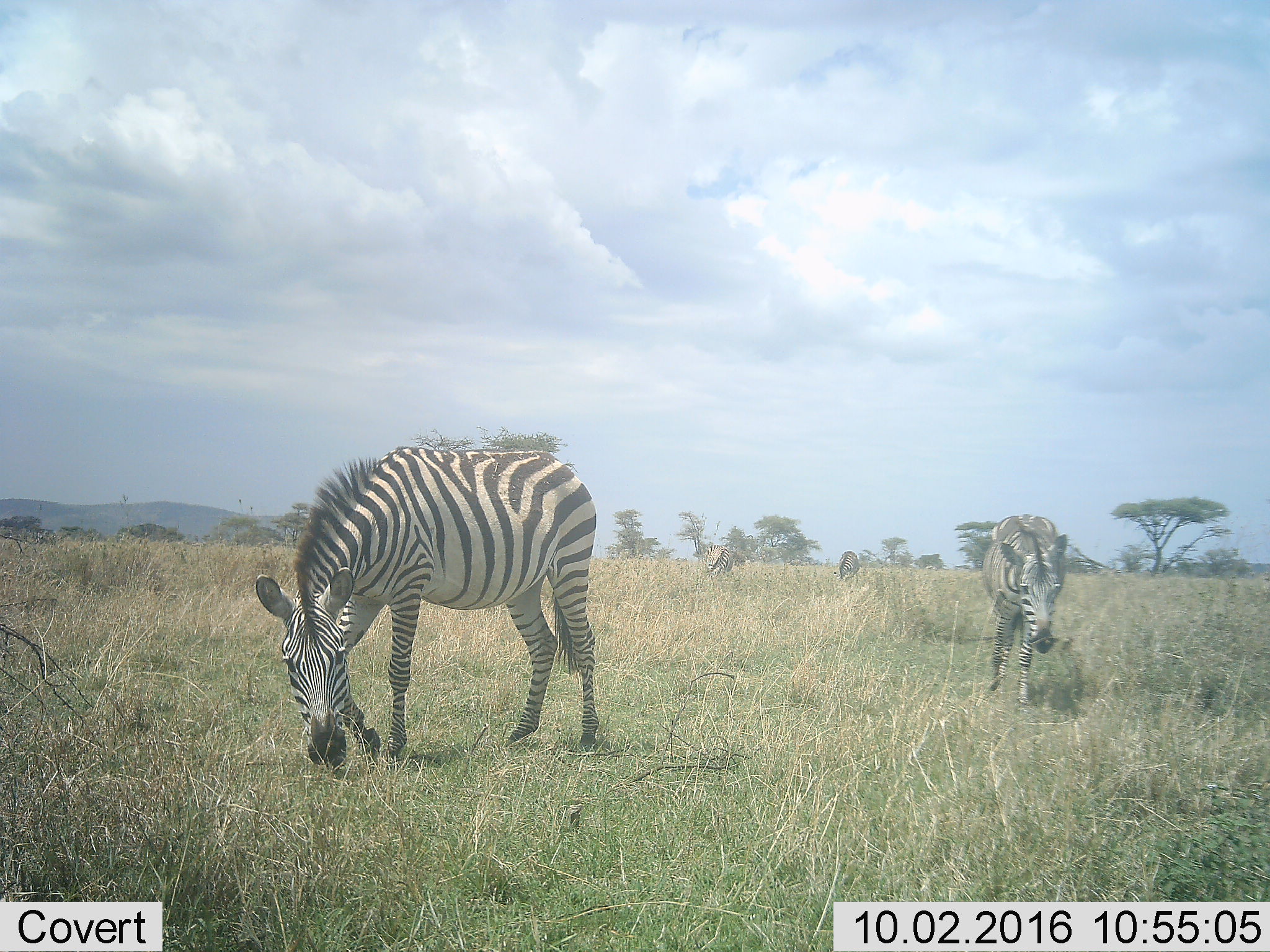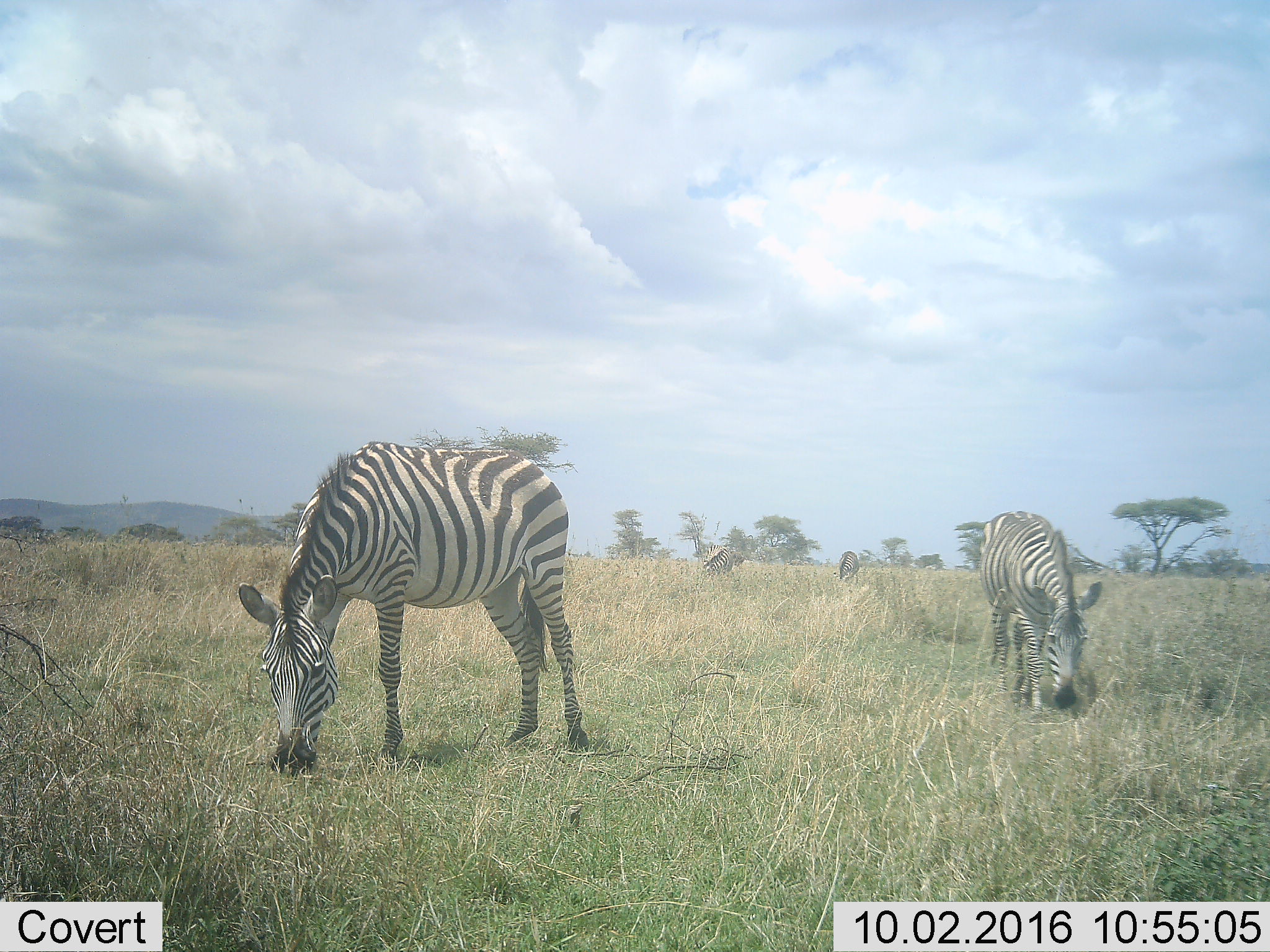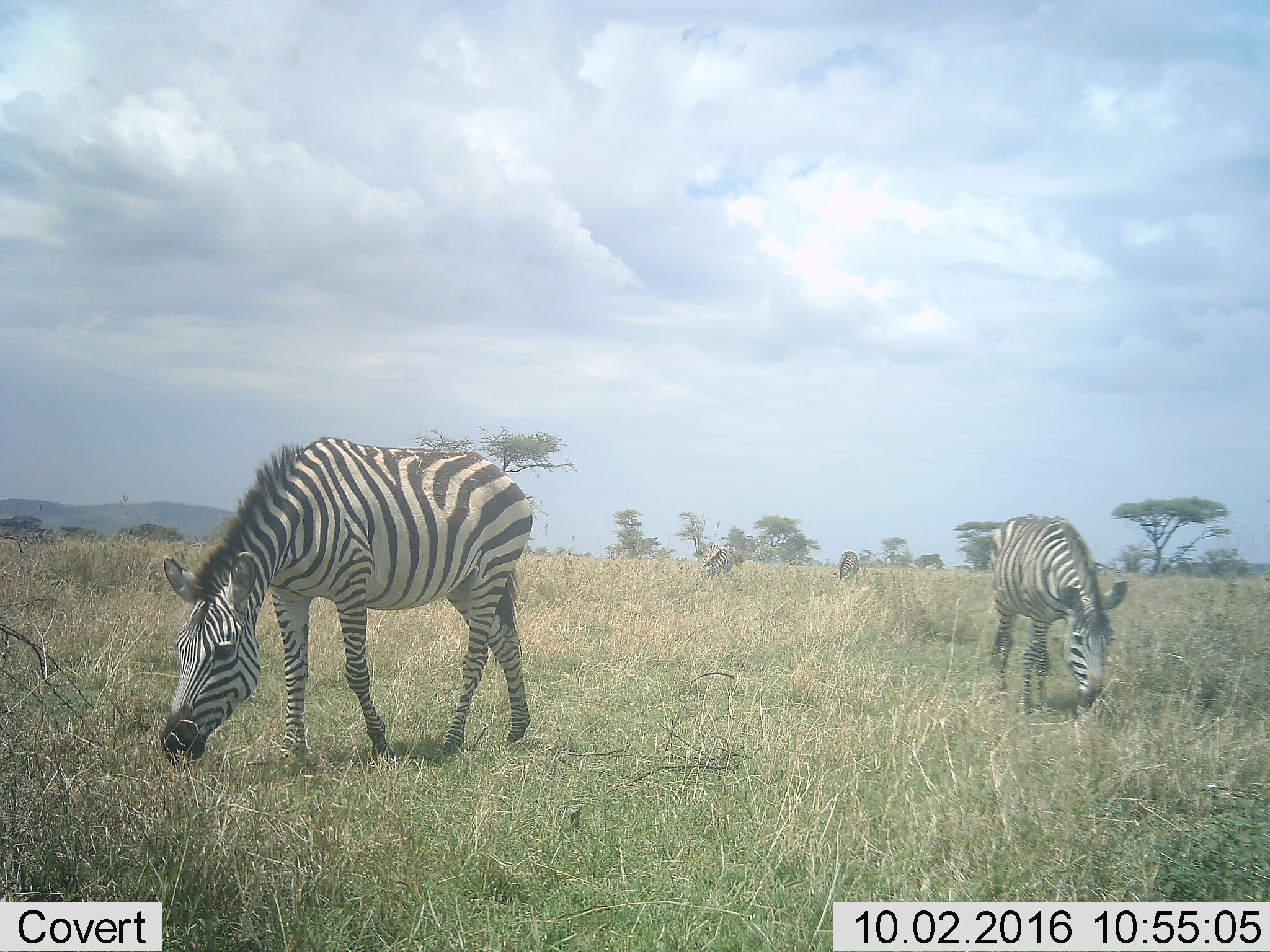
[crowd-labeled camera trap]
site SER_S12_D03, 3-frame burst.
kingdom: Animalia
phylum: Chordata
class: Mammalia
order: Perissodactyla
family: Equidae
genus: Equus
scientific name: Equus quagga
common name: plains zebra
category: zebraplains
Zebraplains (plains zebra) (Equus quagga), count 4. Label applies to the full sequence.